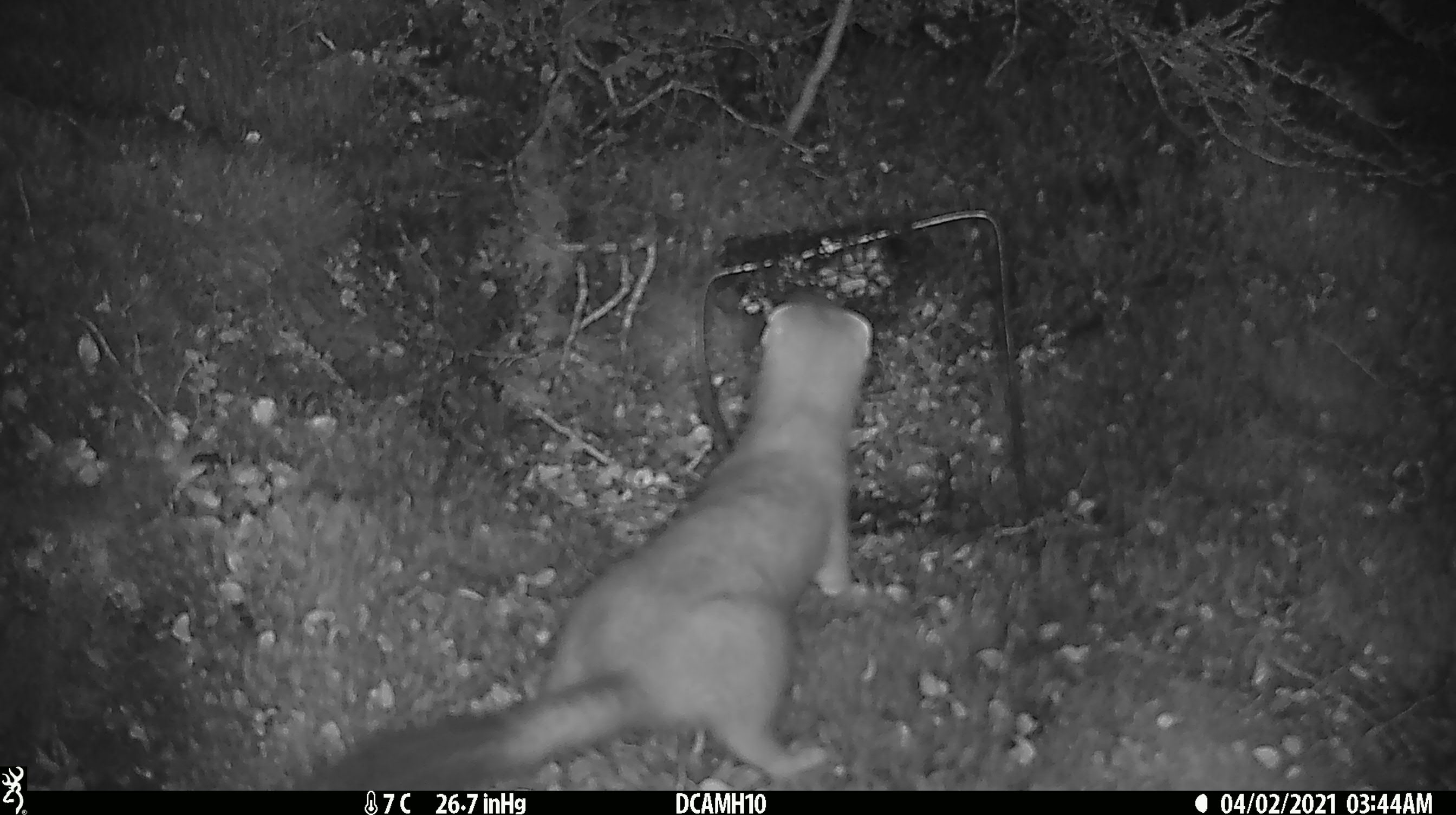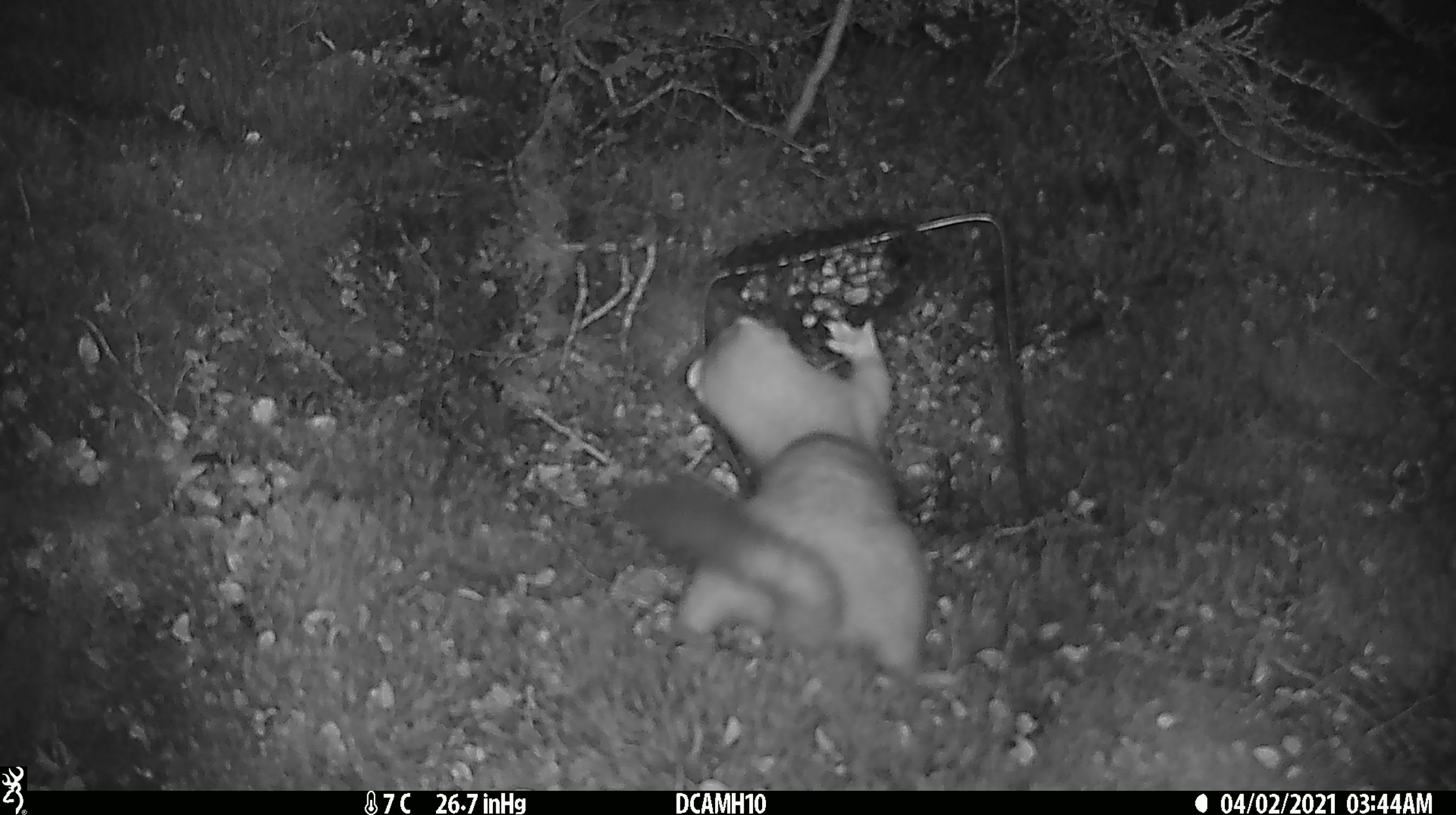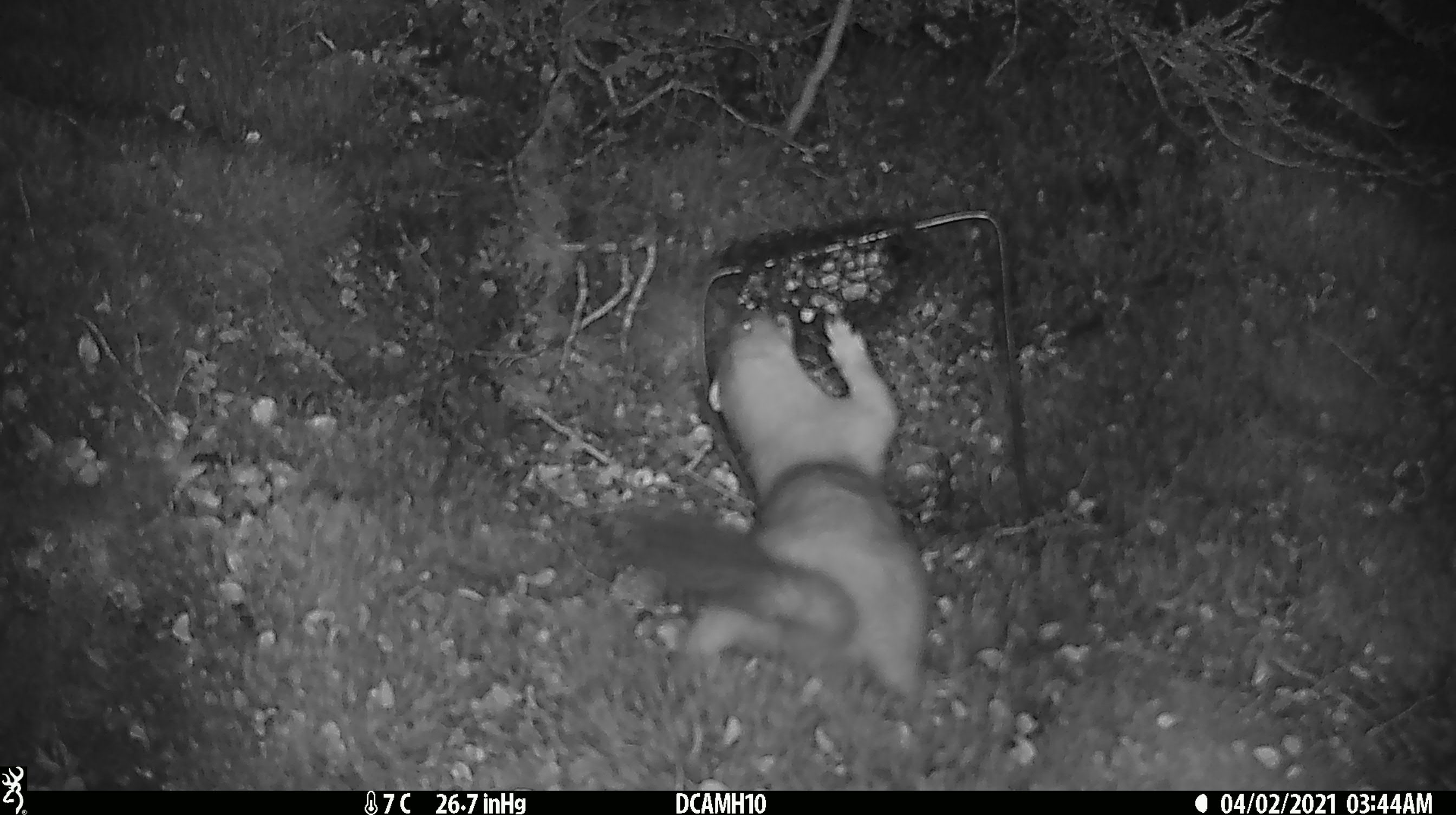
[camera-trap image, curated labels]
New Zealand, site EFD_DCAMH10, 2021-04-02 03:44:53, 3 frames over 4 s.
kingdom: Animalia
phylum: Chordata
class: Mammalia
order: Carnivora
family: Mustelidae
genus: Mustela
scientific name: Mustela erminea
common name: stoat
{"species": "stoat (Mustela erminea)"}